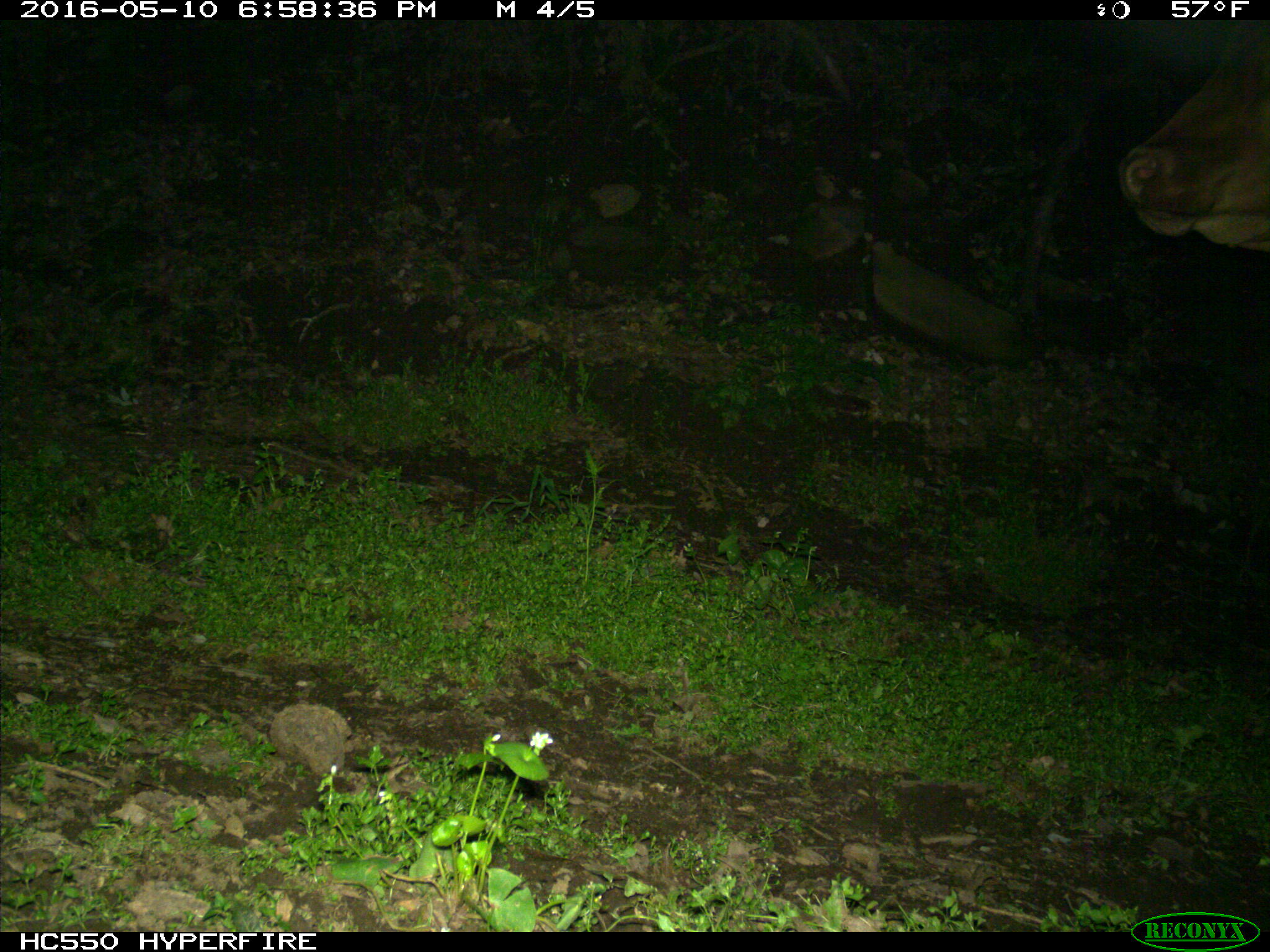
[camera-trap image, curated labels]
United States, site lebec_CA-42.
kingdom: Animalia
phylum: Chordata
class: Mammalia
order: Artiodactyla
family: Bovidae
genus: Bos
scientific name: Bos taurus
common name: domestic cow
Bos taurus (domestic cow).